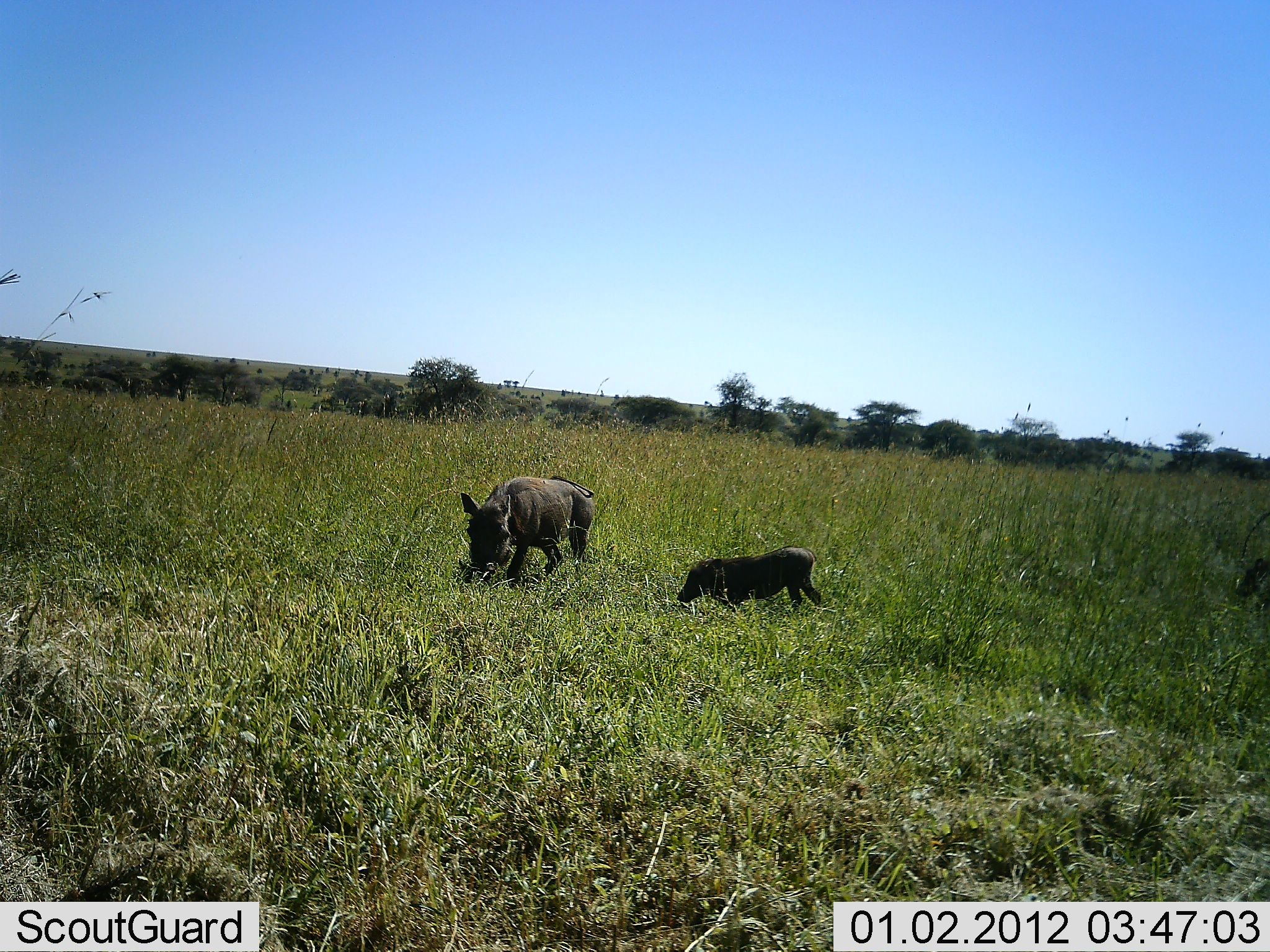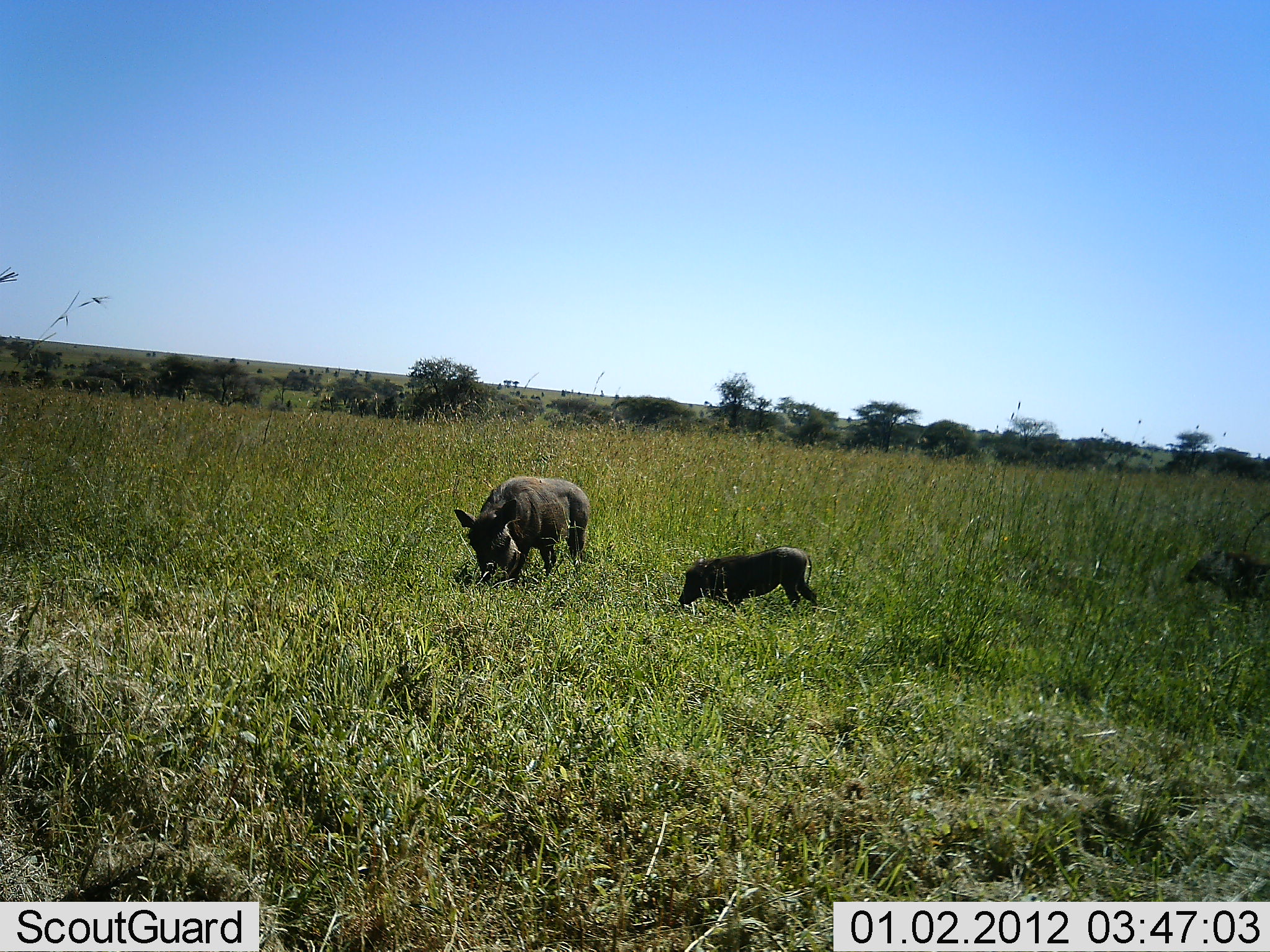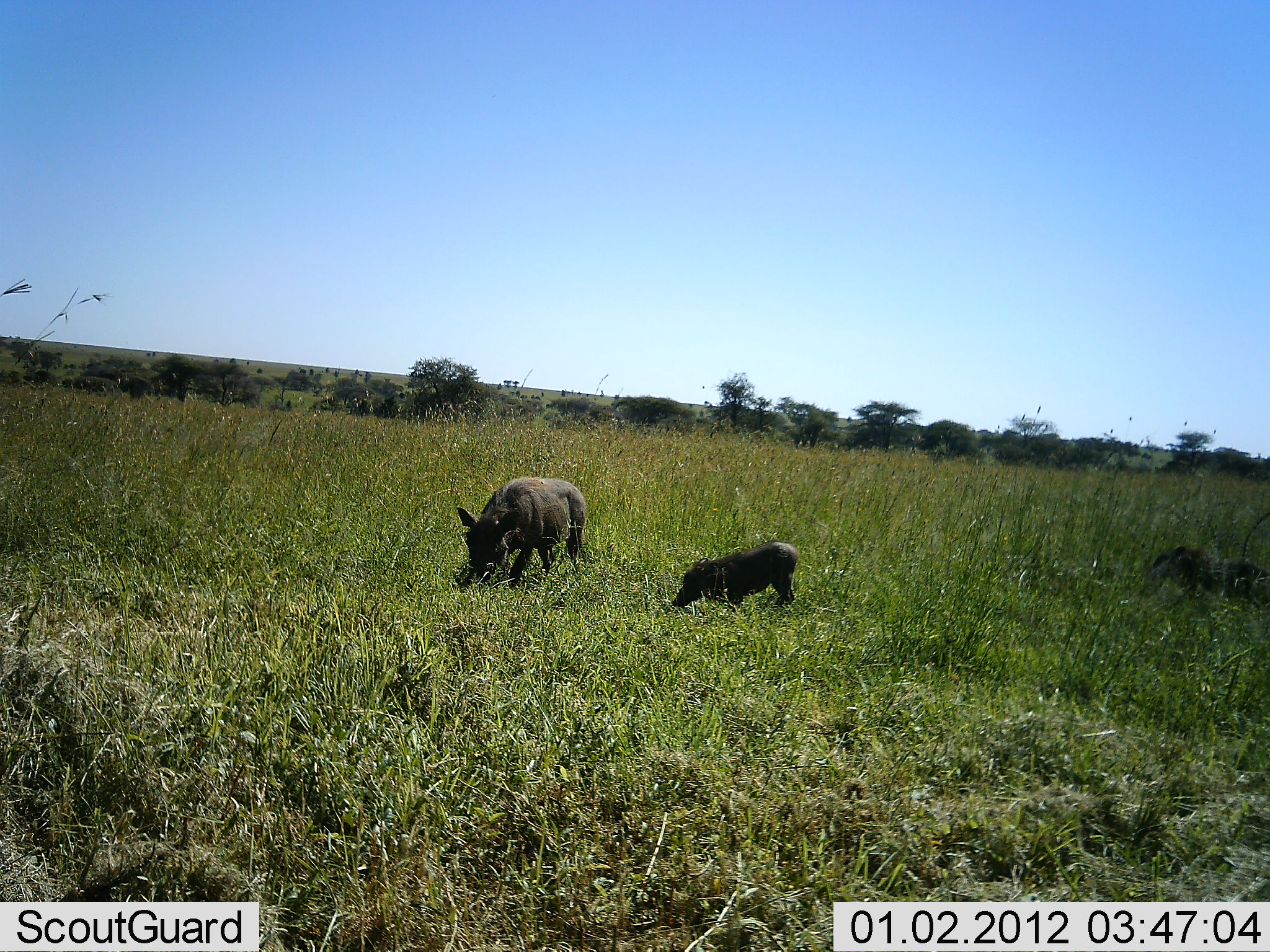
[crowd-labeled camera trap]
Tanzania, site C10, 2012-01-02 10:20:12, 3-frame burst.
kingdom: Animalia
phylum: Chordata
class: Mammalia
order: Artiodactyla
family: Suidae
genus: Phacochoerus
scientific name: Phacochoerus africanus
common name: warthog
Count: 3.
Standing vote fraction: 19%.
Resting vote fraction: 0%.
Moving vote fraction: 39%.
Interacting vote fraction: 0%.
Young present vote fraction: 87%.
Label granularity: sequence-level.